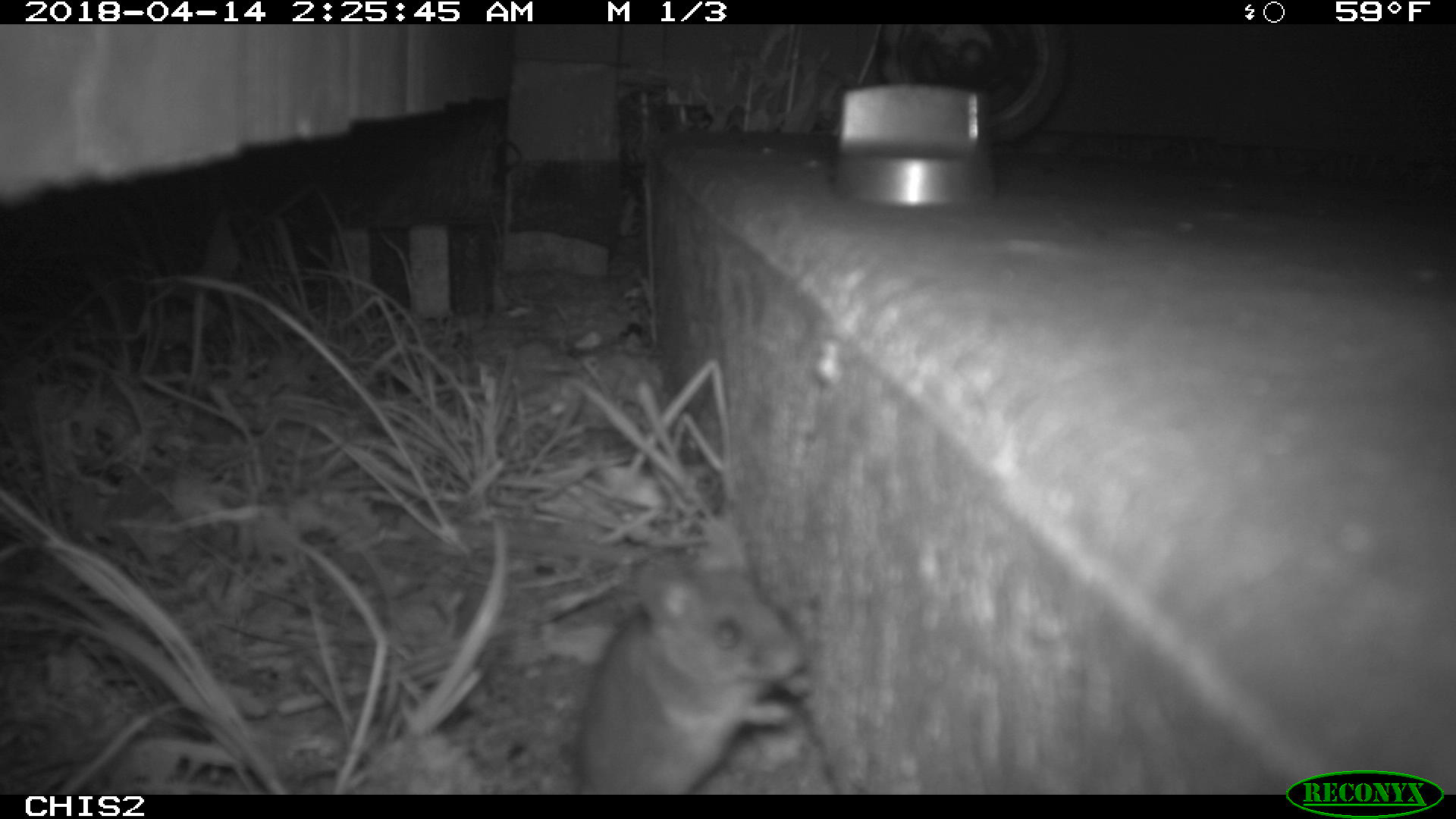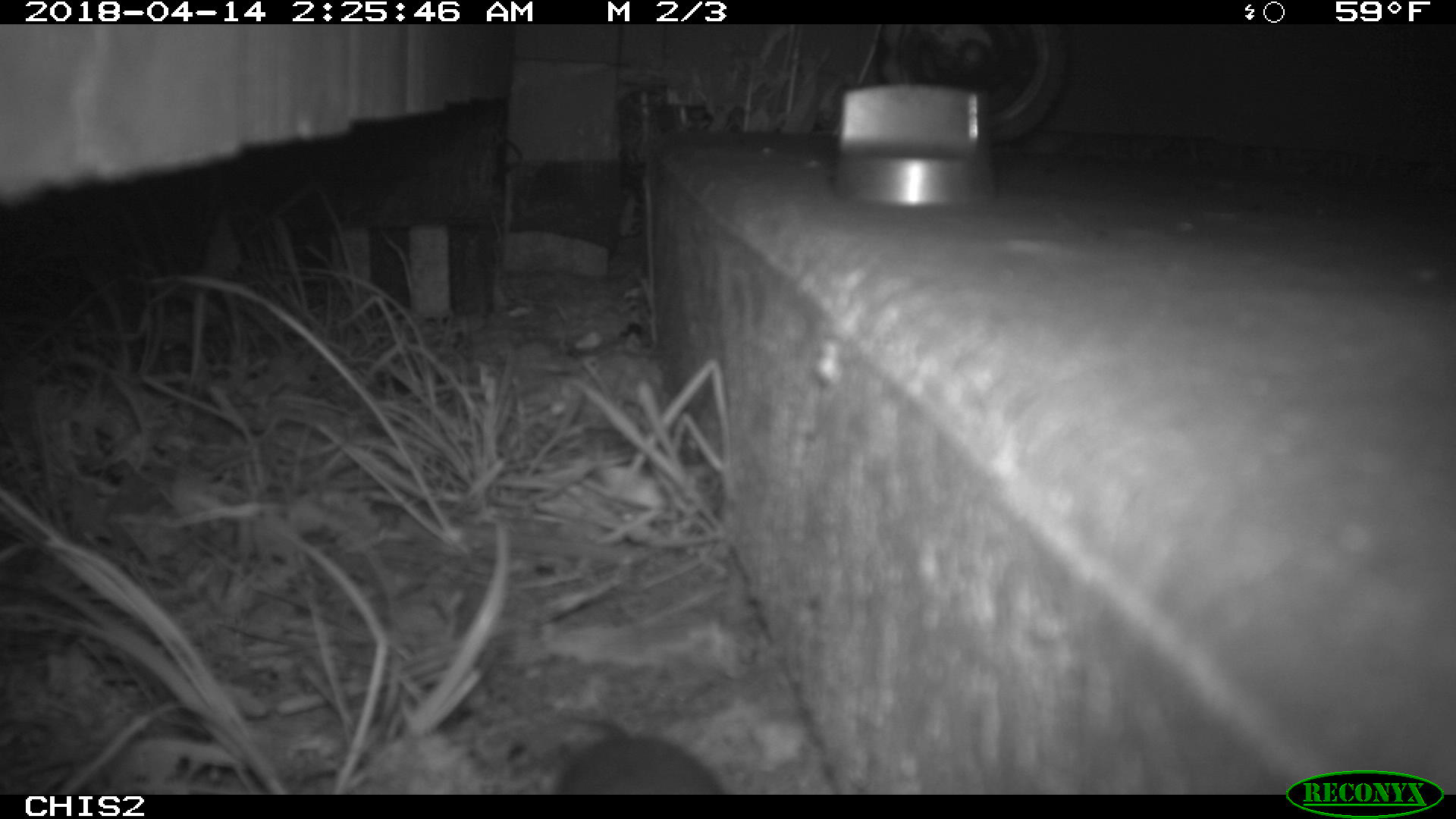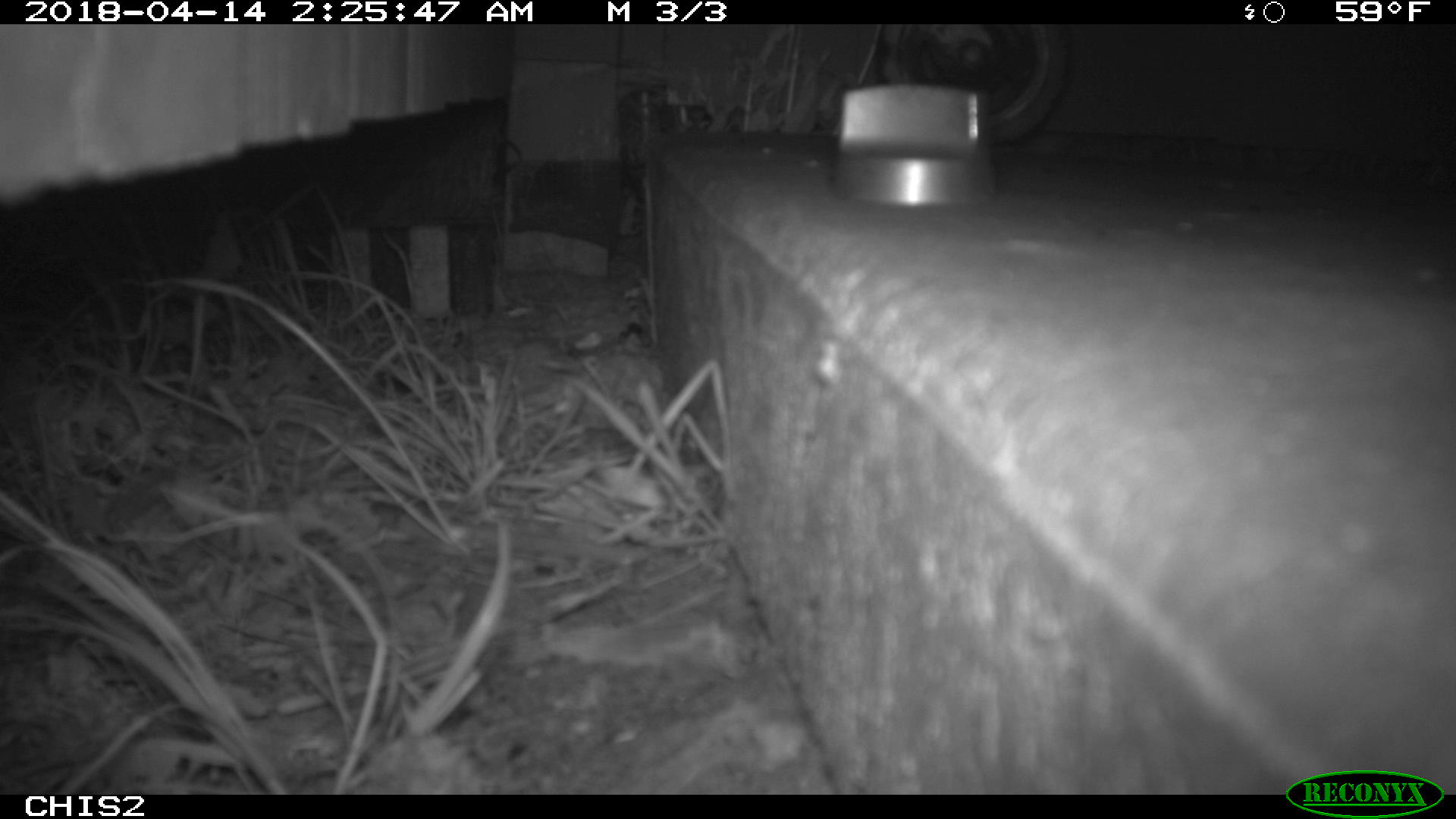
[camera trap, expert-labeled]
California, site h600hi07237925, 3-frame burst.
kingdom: Animalia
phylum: Chordata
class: Mammalia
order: Rodentia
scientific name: Rodentia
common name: rodent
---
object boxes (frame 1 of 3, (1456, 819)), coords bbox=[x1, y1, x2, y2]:
rodent: bbox=[573, 557, 813, 793]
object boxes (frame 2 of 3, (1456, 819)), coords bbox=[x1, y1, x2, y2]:
rodent: bbox=[557, 720, 723, 793]